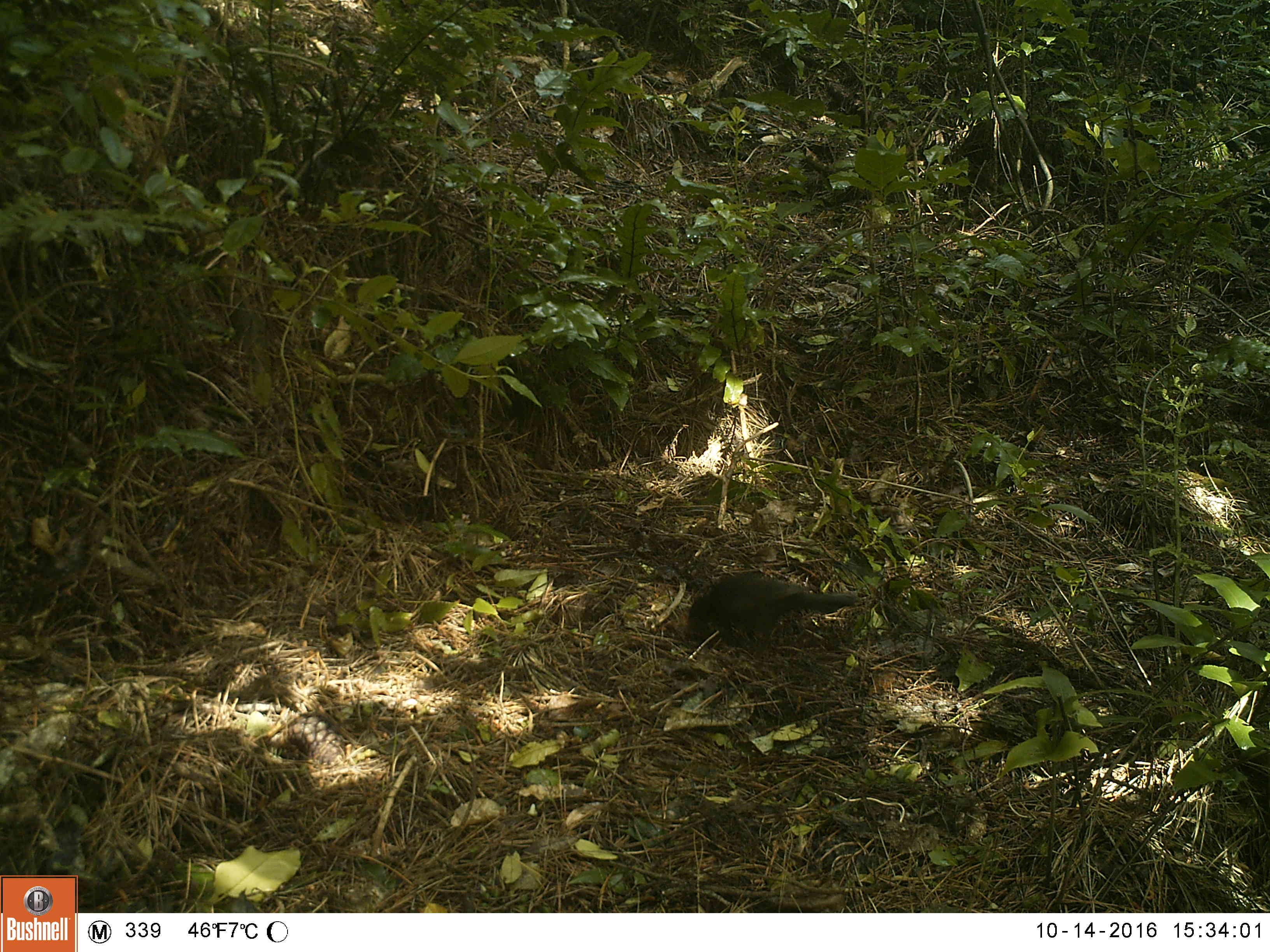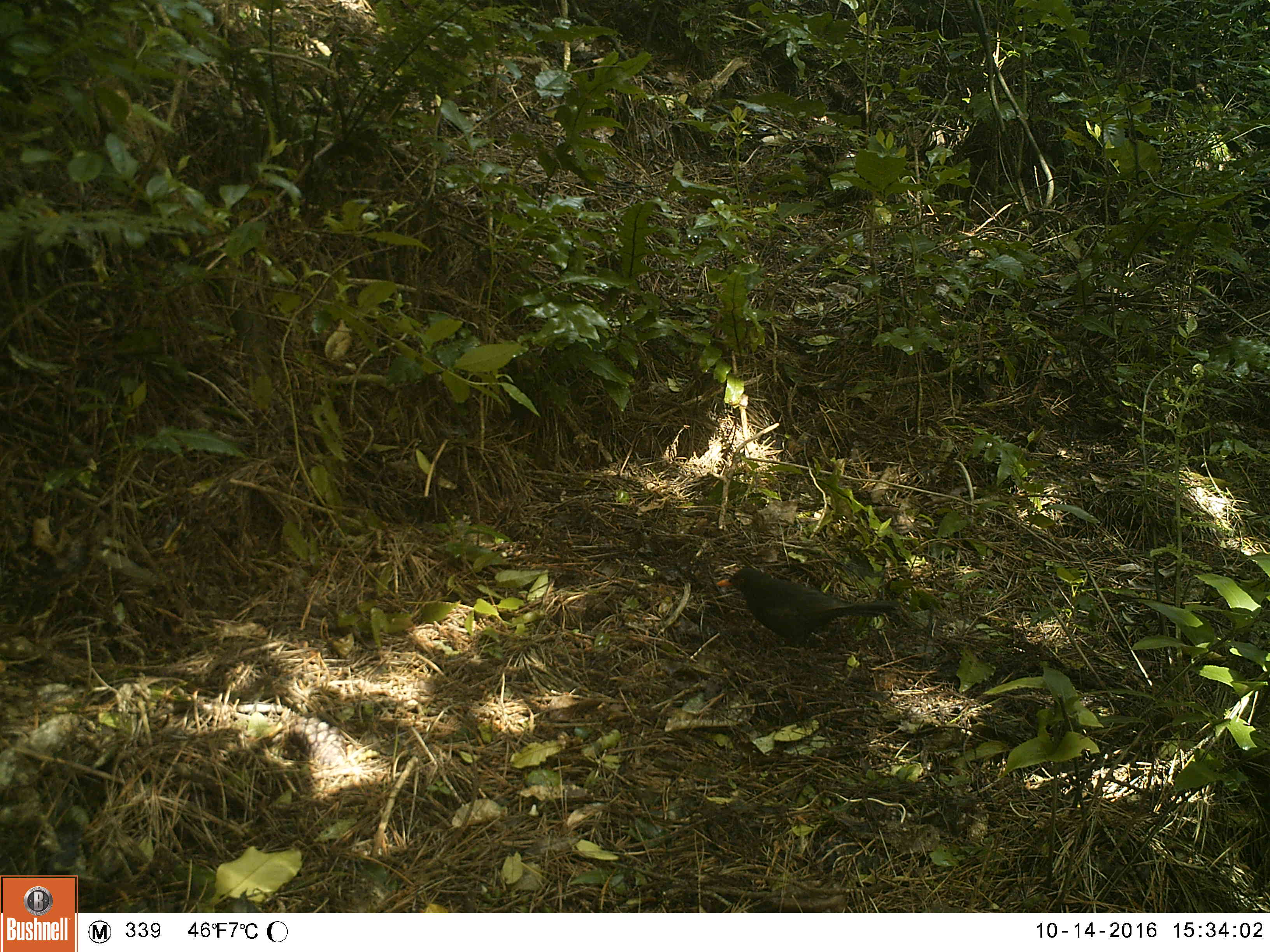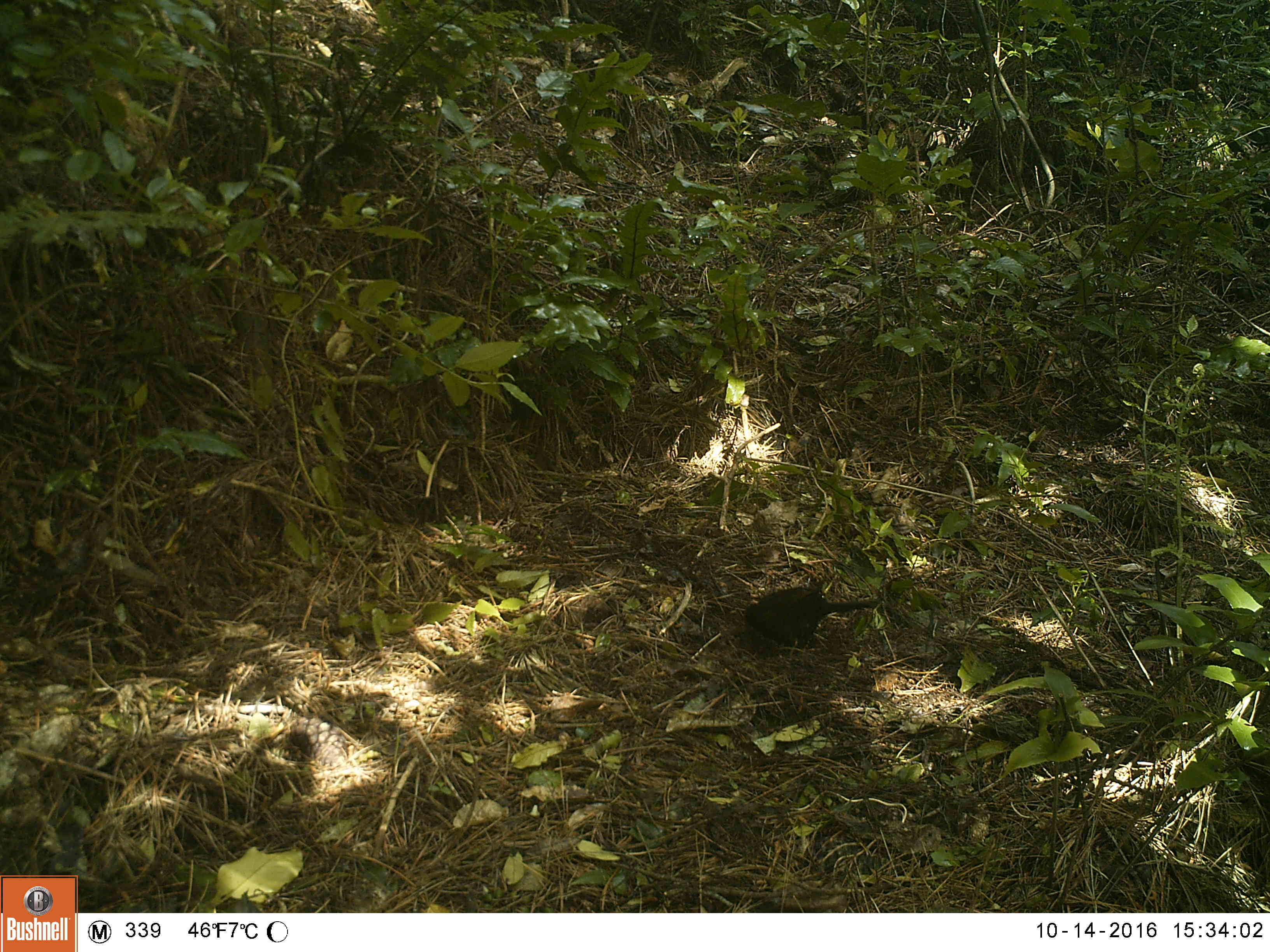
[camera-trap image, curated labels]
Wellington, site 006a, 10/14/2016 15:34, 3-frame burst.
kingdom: Animalia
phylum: Chordata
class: Aves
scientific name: Aves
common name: bird